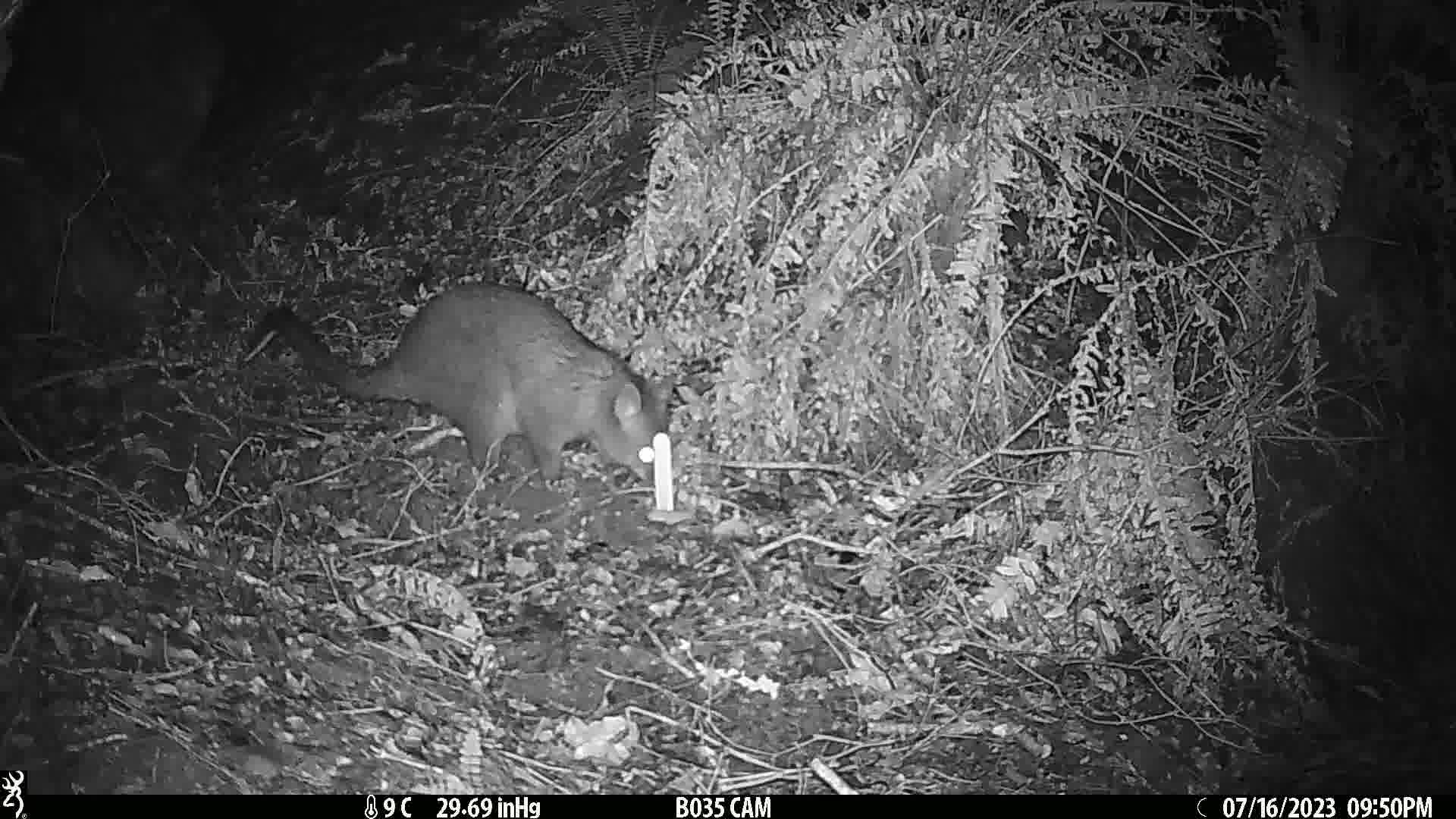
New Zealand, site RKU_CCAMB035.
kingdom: Animalia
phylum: Chordata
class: Mammalia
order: Diprotodontia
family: Phalangeridae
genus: Trichosurus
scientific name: Trichosurus vulpecula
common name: common brushtail possum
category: possum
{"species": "possum (common brushtail possum) (Trichosurus vulpecula)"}